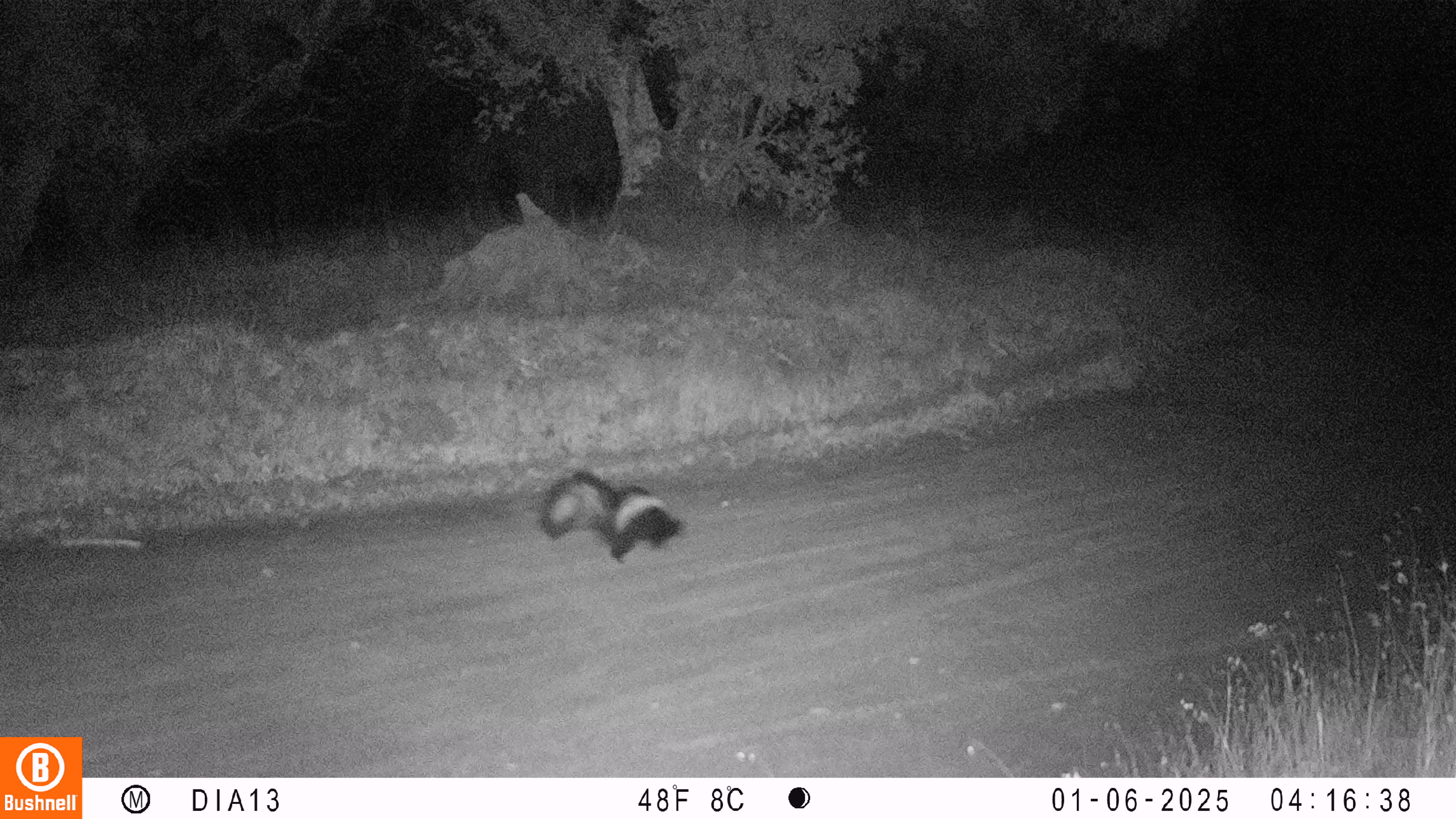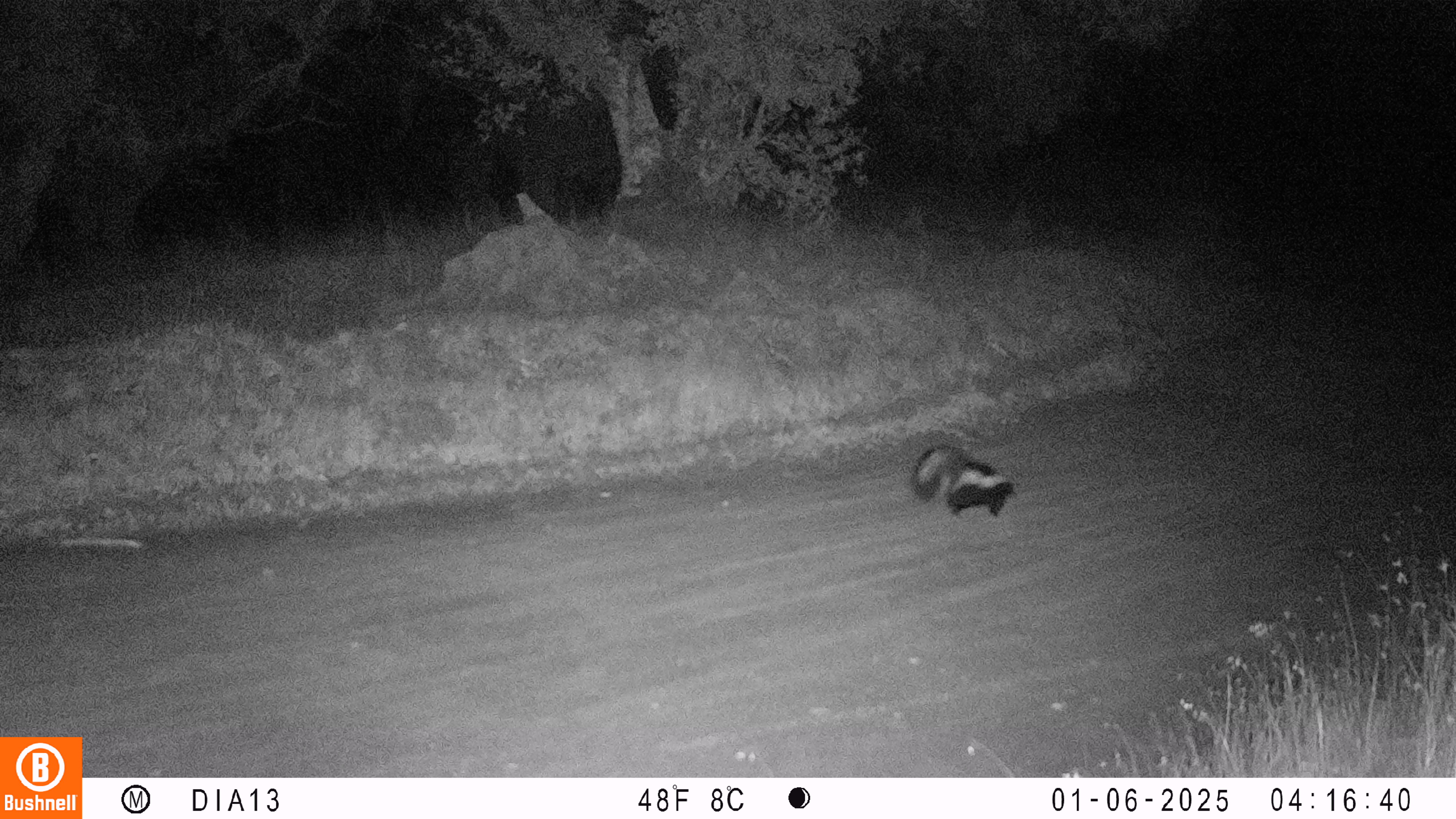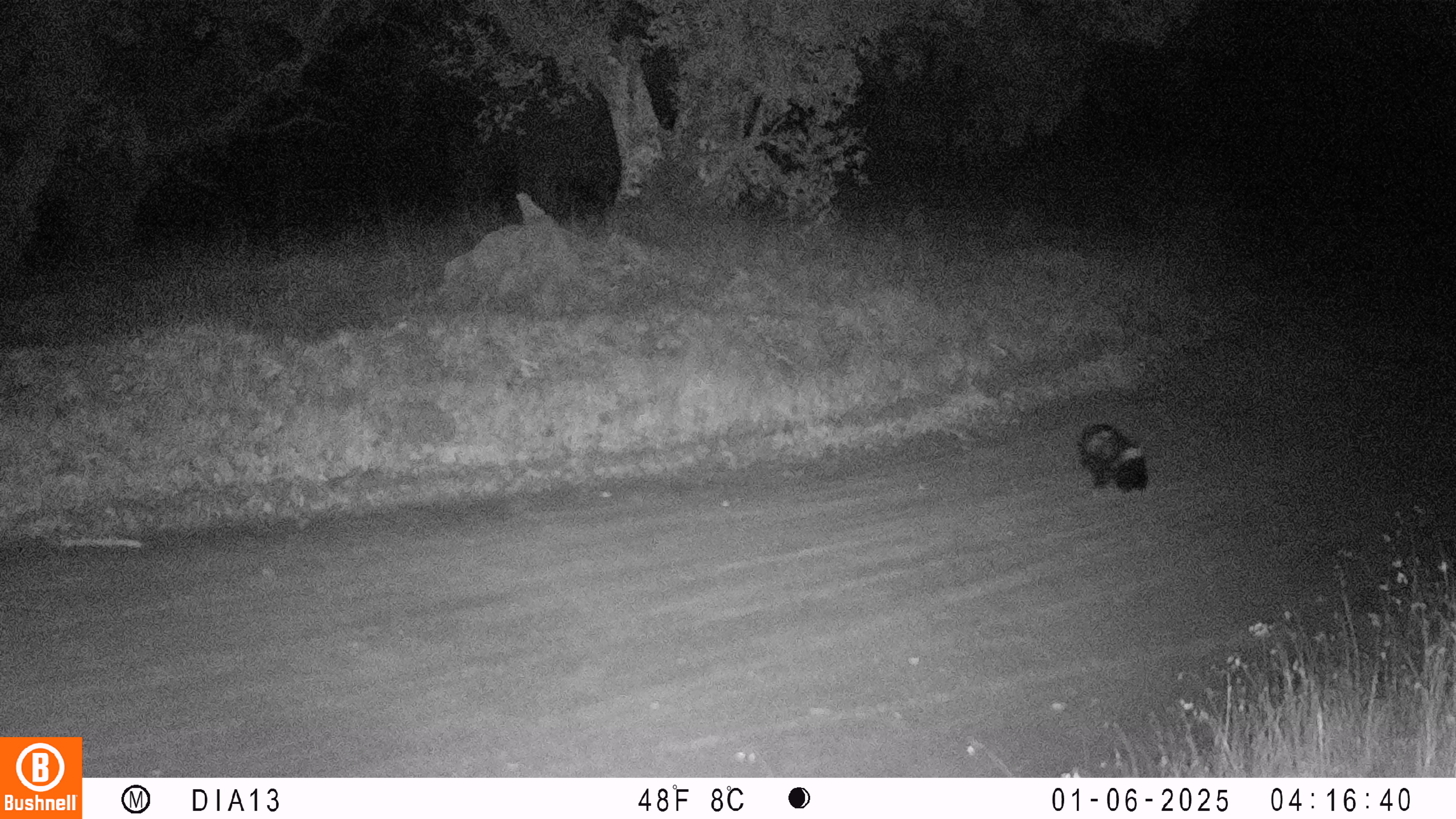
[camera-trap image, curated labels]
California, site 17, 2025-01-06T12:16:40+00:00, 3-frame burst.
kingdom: Animalia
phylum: Chordata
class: Mammalia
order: Carnivora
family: Mephitidae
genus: Mephitis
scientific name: Mephitis mephitis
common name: striped skunk